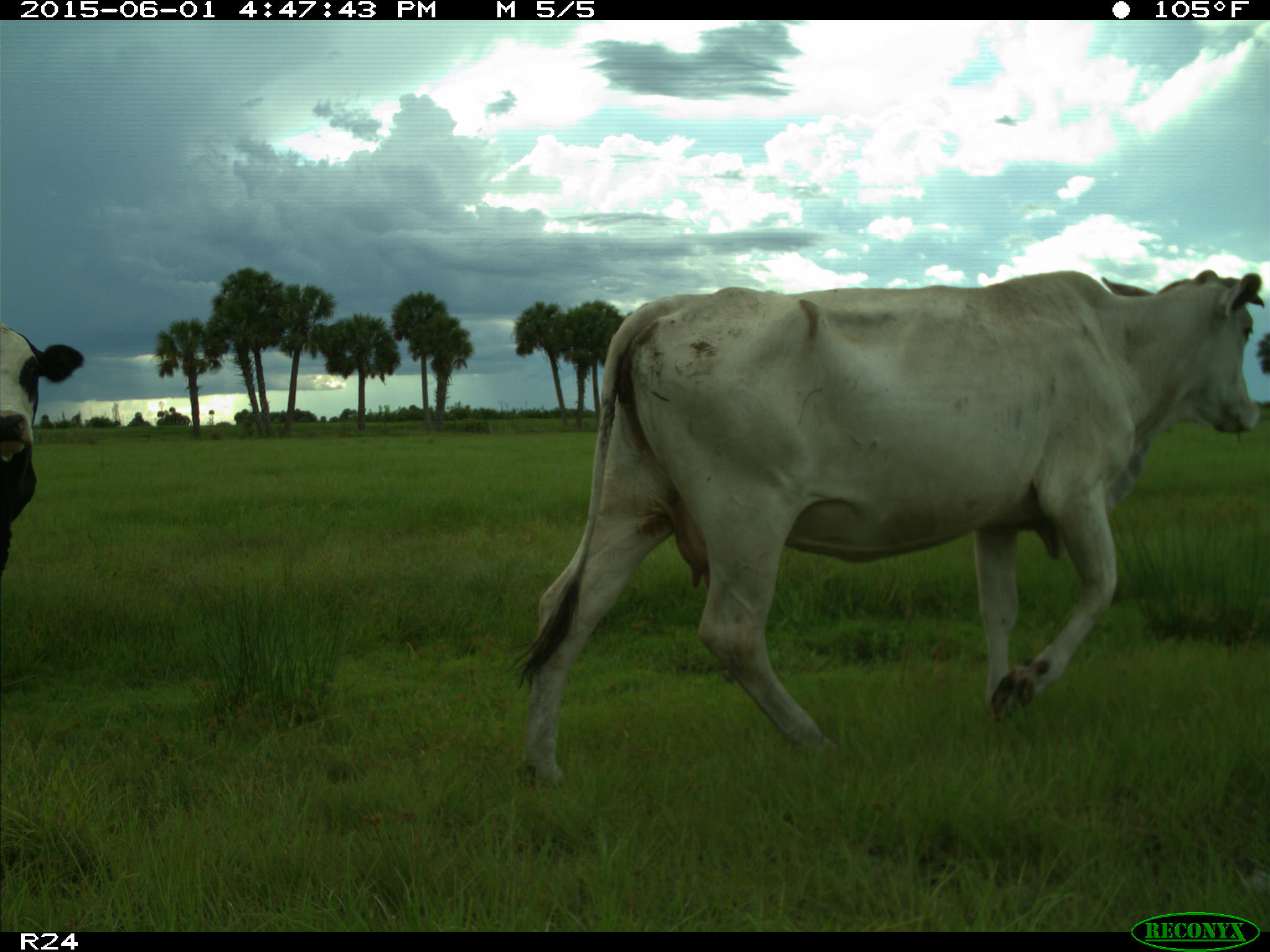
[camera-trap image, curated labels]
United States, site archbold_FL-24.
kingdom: Animalia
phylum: Chordata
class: Mammalia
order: Artiodactyla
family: Bovidae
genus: Bos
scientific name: Bos taurus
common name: domestic cow